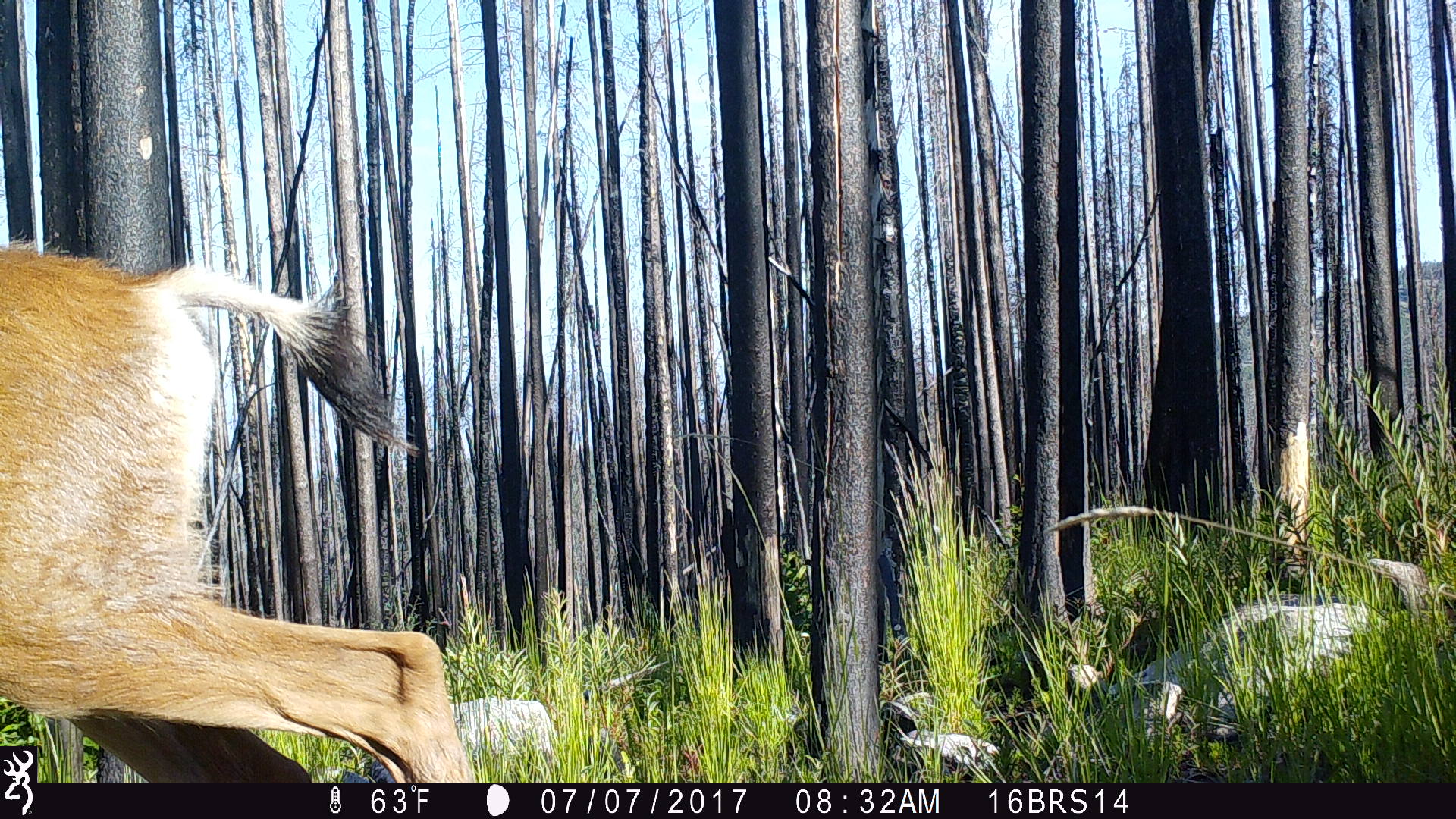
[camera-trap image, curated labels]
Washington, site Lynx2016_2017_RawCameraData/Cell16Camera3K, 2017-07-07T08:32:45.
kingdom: Animalia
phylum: Chordata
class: Mammalia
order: Artiodactyla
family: Cervidae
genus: Odocoileus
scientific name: Odocoileus hemionus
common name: mule deer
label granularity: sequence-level